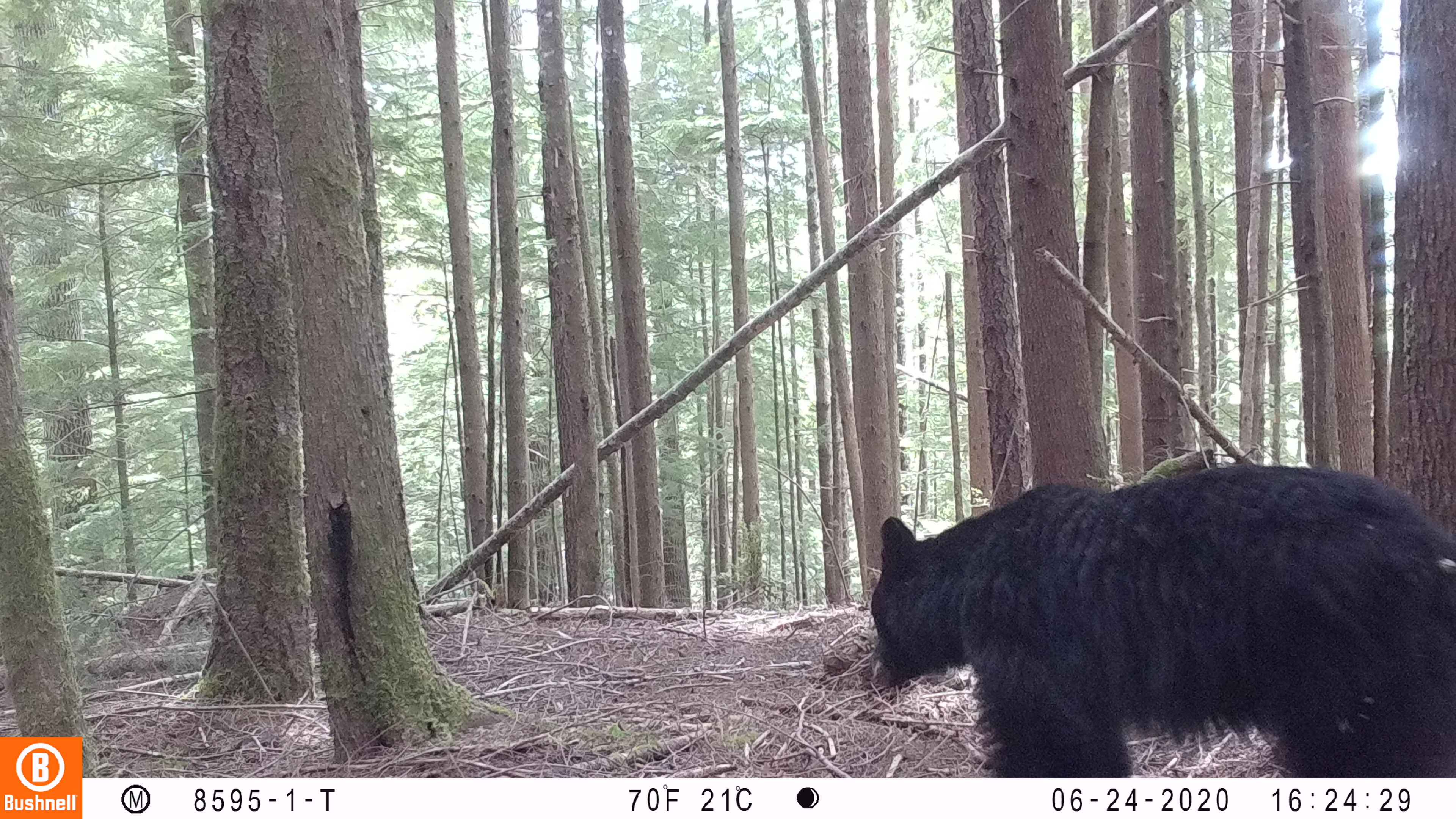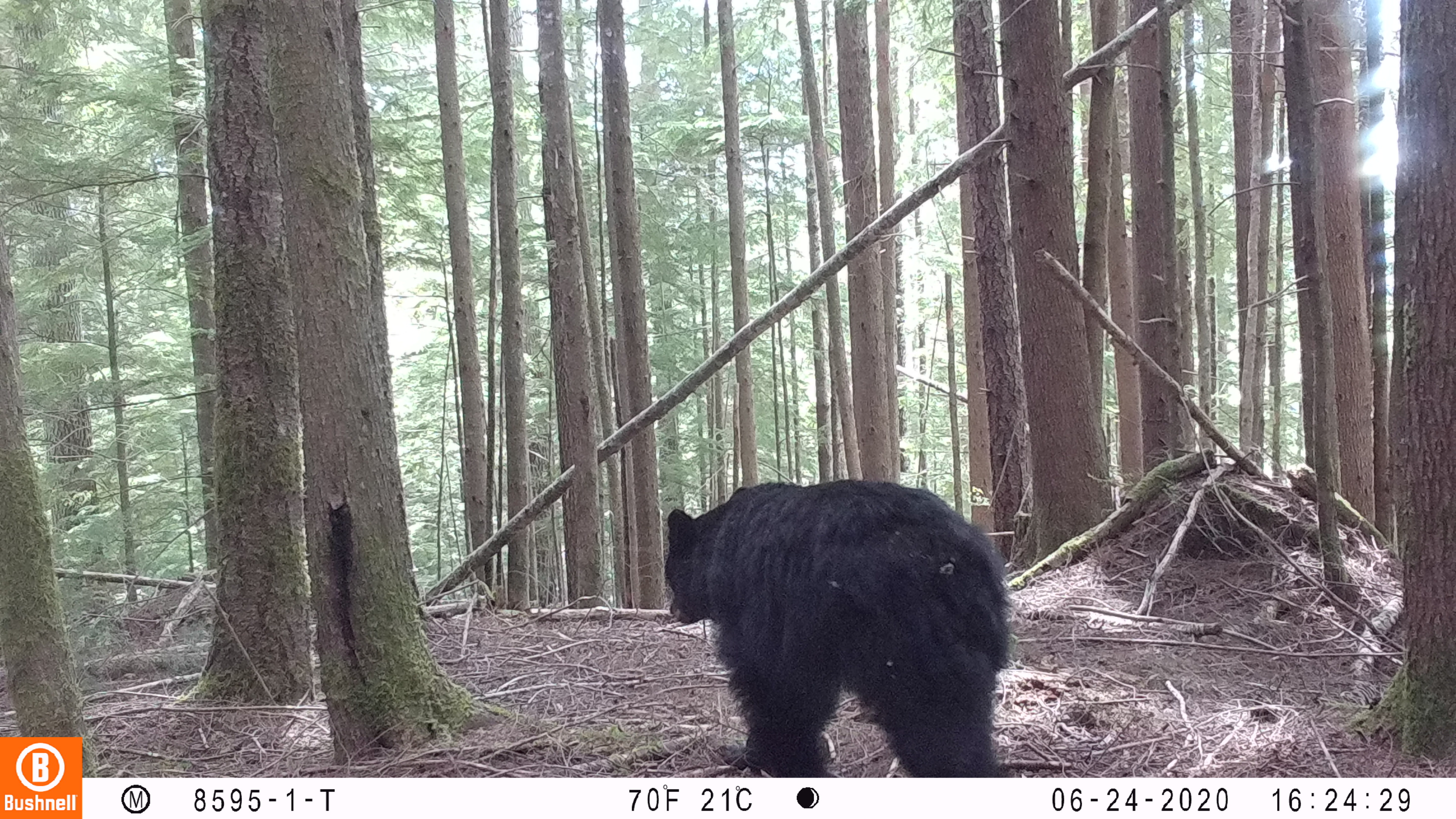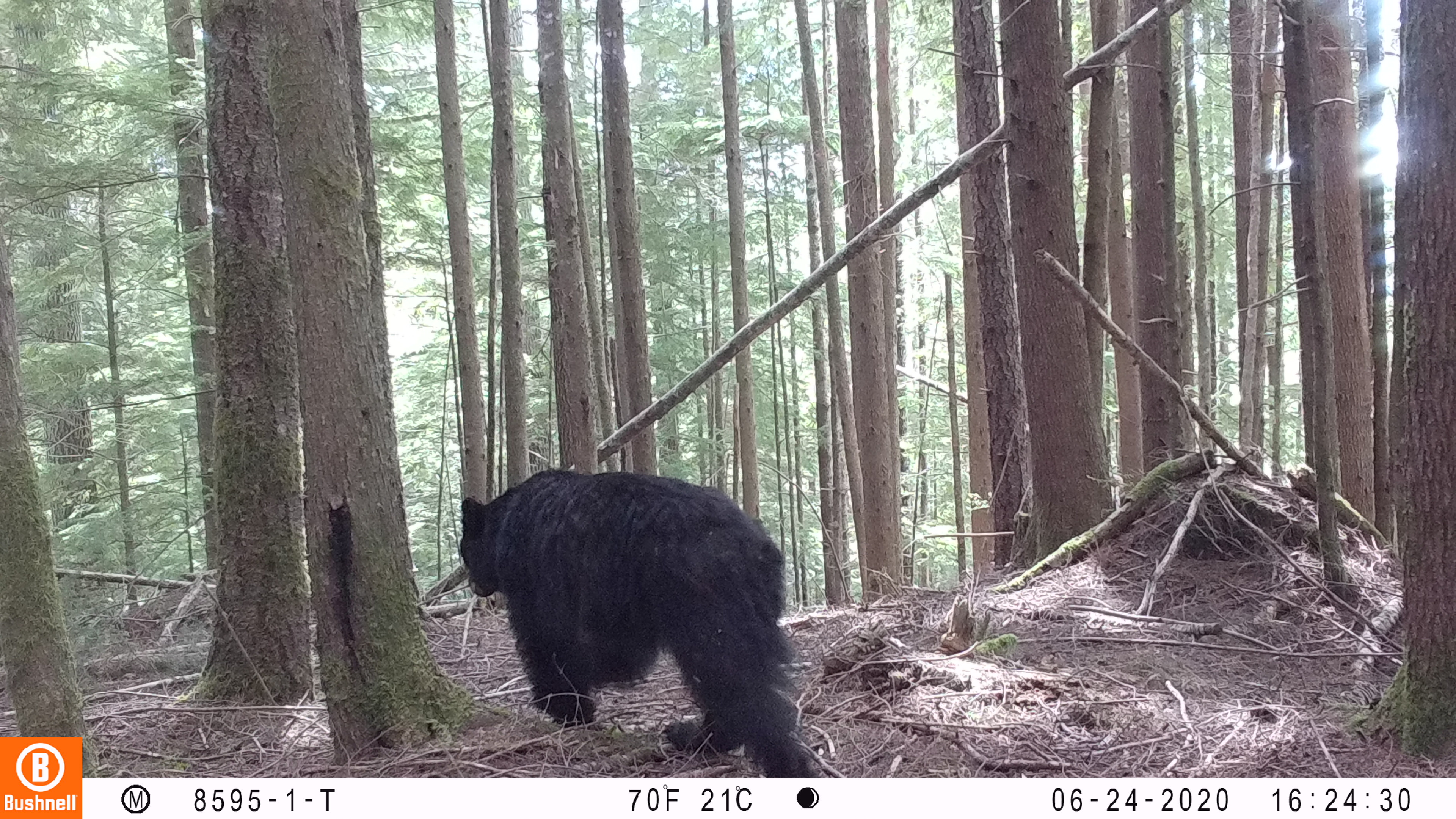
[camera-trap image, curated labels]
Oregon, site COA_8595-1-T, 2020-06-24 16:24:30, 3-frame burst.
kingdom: Animalia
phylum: Chordata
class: Mammalia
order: Carnivora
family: Ursidae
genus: Ursus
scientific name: Ursus americanus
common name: american black bear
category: black bear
Black bear (american black bear) (Ursus americanus).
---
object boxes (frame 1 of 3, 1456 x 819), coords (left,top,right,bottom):
black bear: (868,465,1454,774)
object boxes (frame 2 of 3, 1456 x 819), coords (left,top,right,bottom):
black bear: (654,476,1018,770)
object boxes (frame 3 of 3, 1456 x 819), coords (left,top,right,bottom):
black bear: (452,464,813,774)